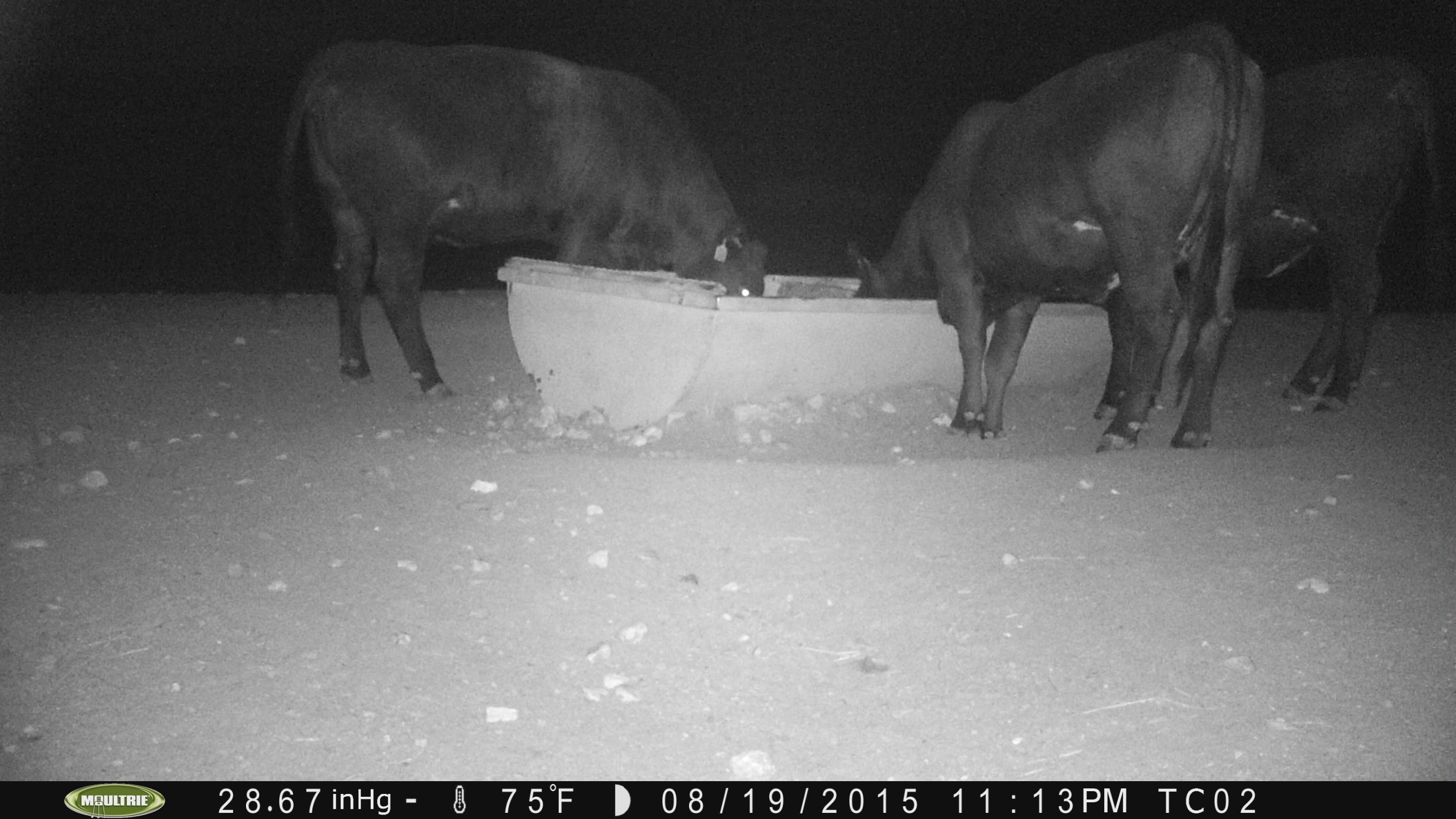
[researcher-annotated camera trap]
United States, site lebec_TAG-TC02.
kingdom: Animalia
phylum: Chordata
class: Mammalia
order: Artiodactyla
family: Bovidae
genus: Bos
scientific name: Bos taurus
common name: domestic cow